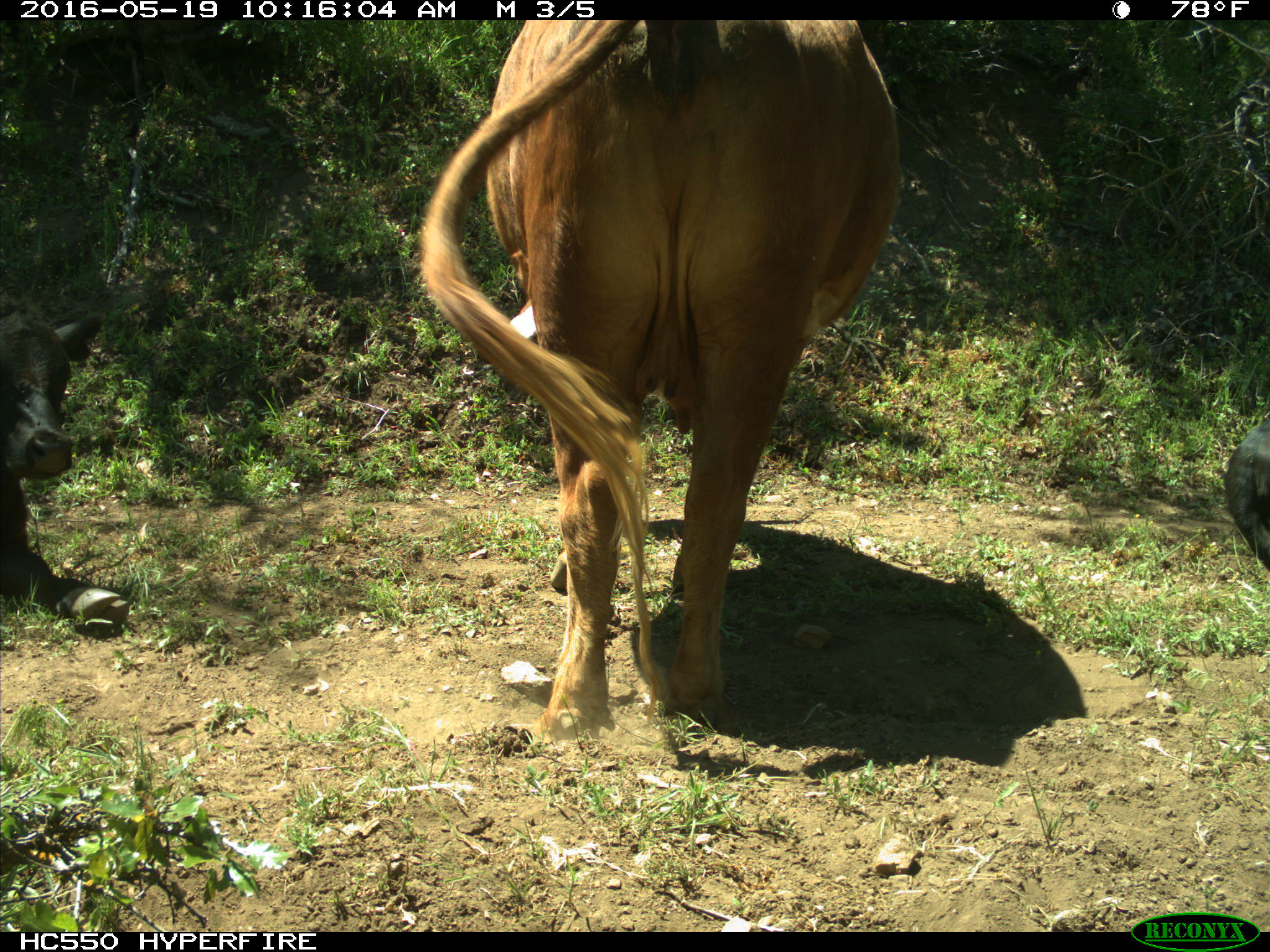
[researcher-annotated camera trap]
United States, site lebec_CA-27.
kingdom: Animalia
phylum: Chordata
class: Mammalia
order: Artiodactyla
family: Bovidae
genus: Bos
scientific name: Bos taurus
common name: domestic cow